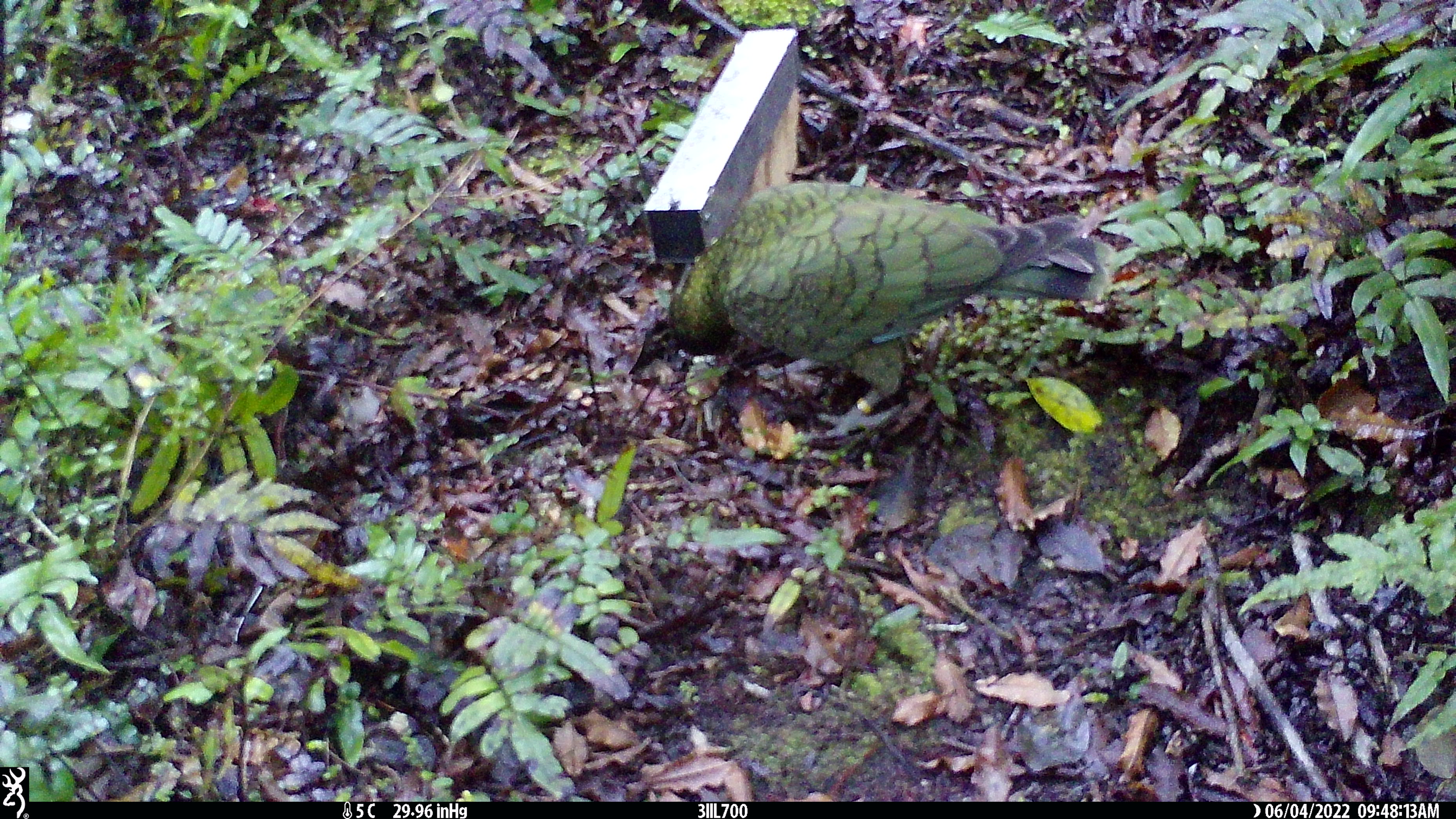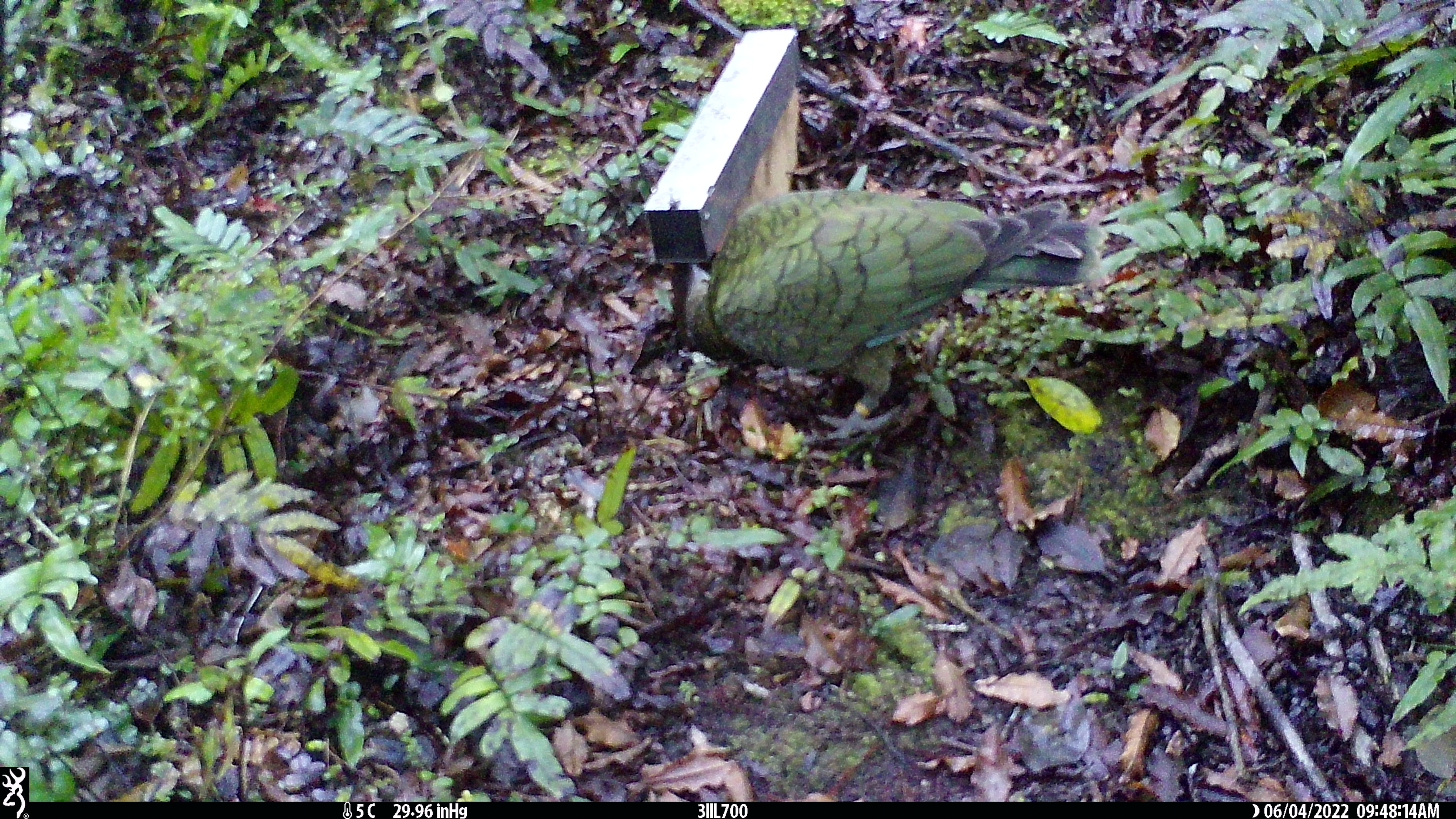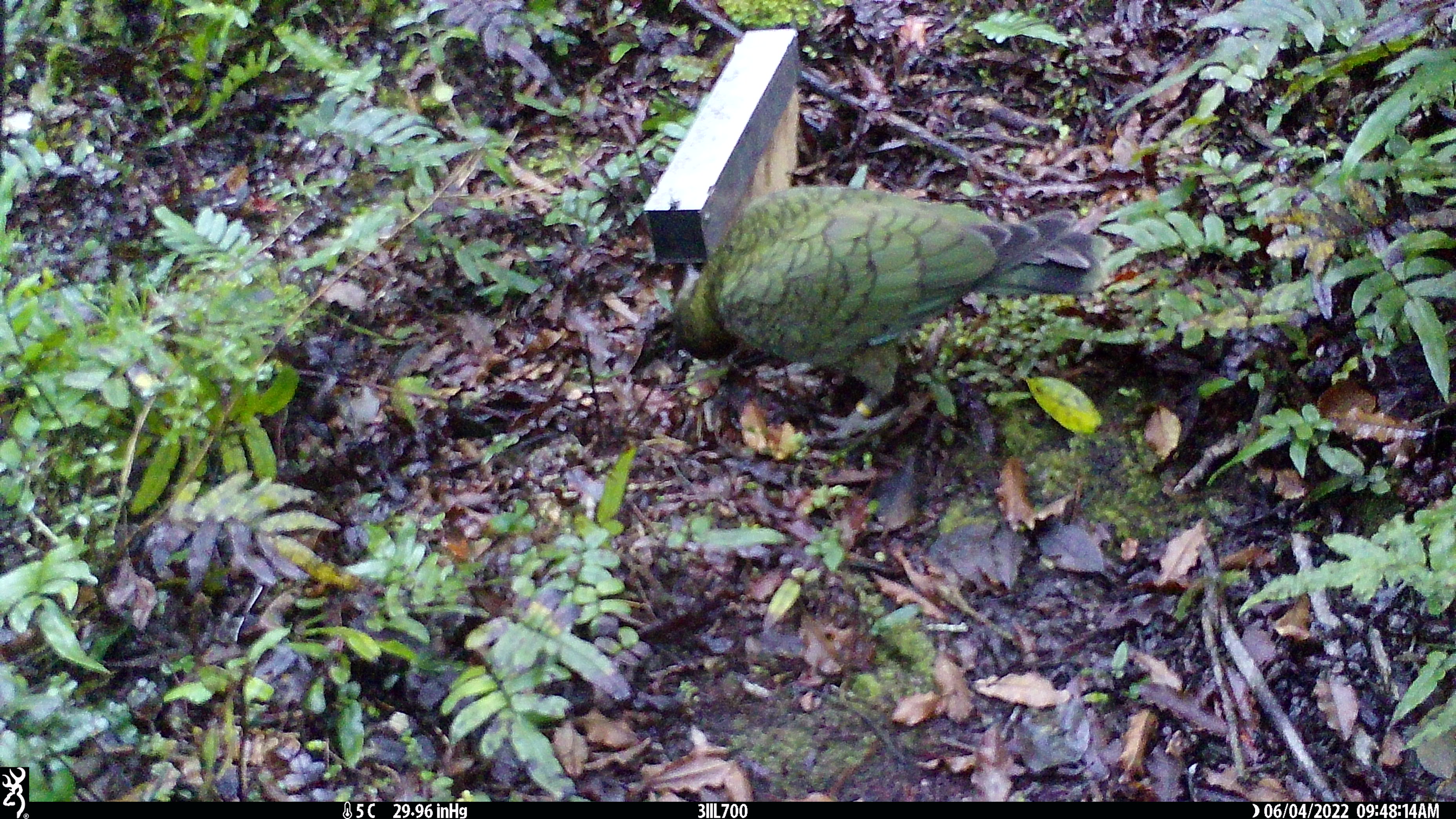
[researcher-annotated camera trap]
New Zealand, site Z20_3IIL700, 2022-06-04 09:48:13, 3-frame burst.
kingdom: Animalia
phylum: Chordata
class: Aves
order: Psittaciformes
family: Strigopidae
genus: Nestor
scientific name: Nestor notabilis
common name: kea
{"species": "kea (Nestor notabilis)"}